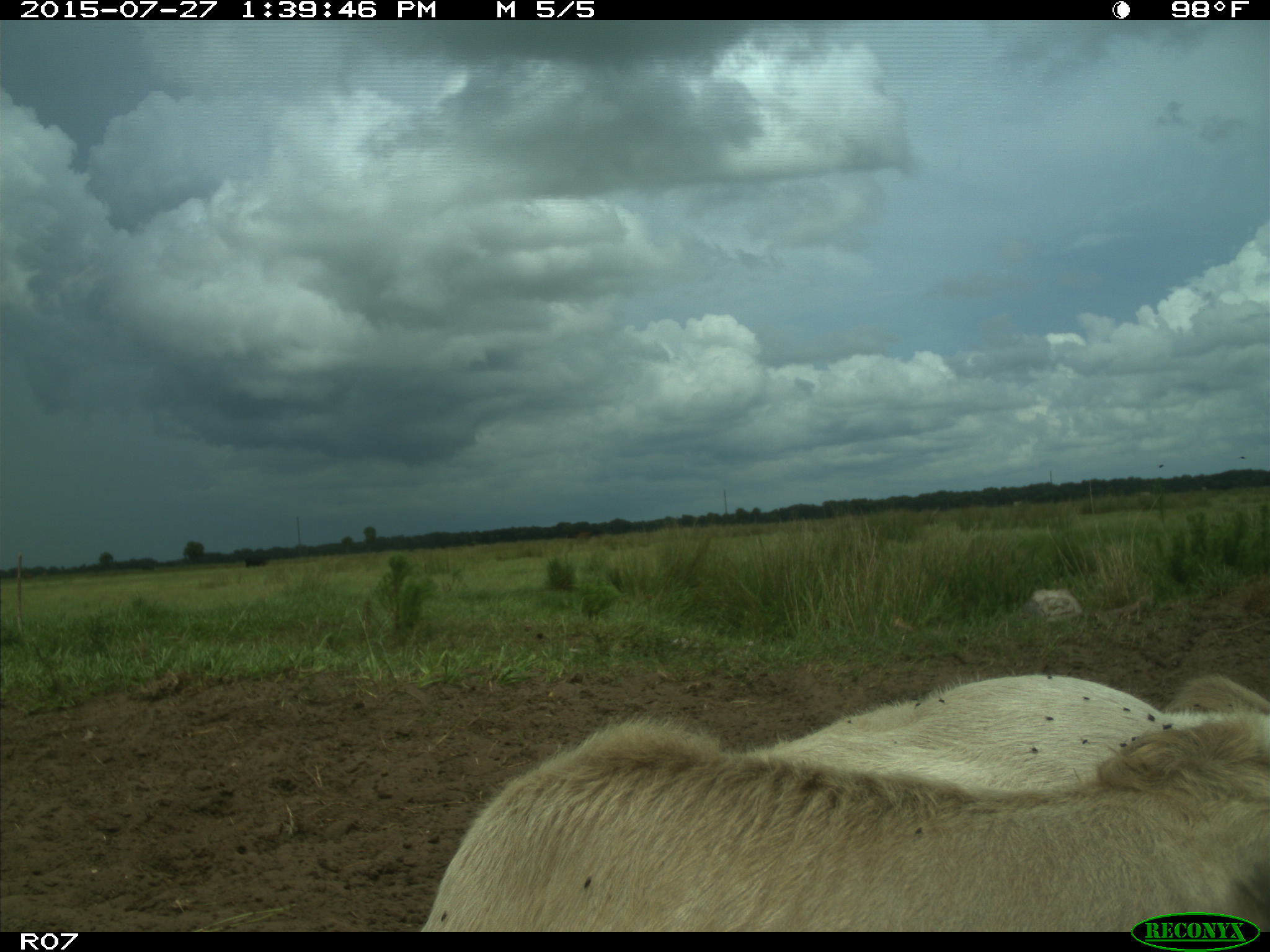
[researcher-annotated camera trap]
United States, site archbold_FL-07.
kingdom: Animalia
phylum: Chordata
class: Mammalia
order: Artiodactyla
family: Bovidae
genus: Bos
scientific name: Bos taurus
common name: domestic cow